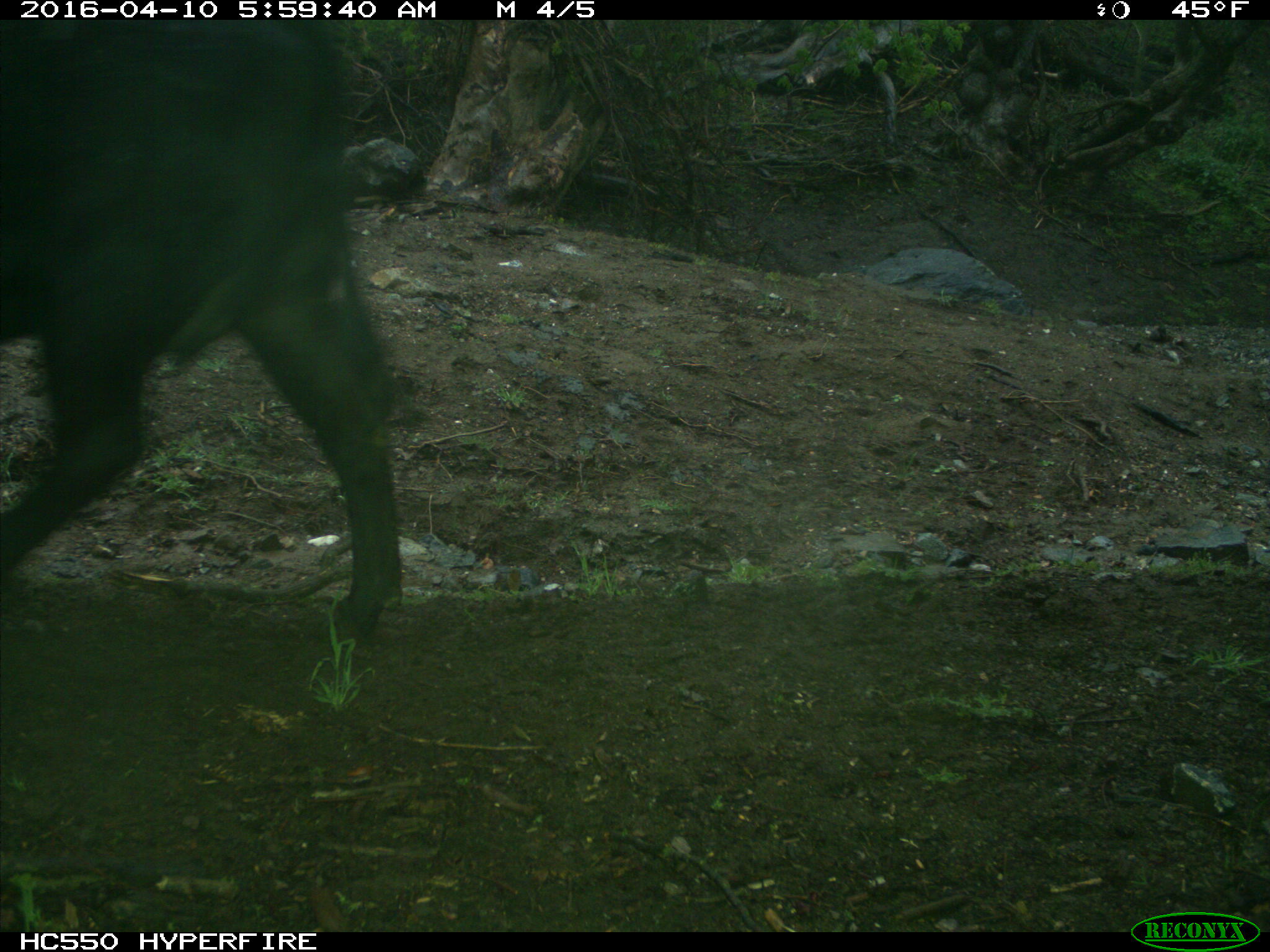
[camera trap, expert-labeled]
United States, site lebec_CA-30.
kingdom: Animalia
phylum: Chordata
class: Mammalia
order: Artiodactyla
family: Bovidae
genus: Bos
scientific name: Bos taurus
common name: domestic cow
Bos taurus (domestic cow).